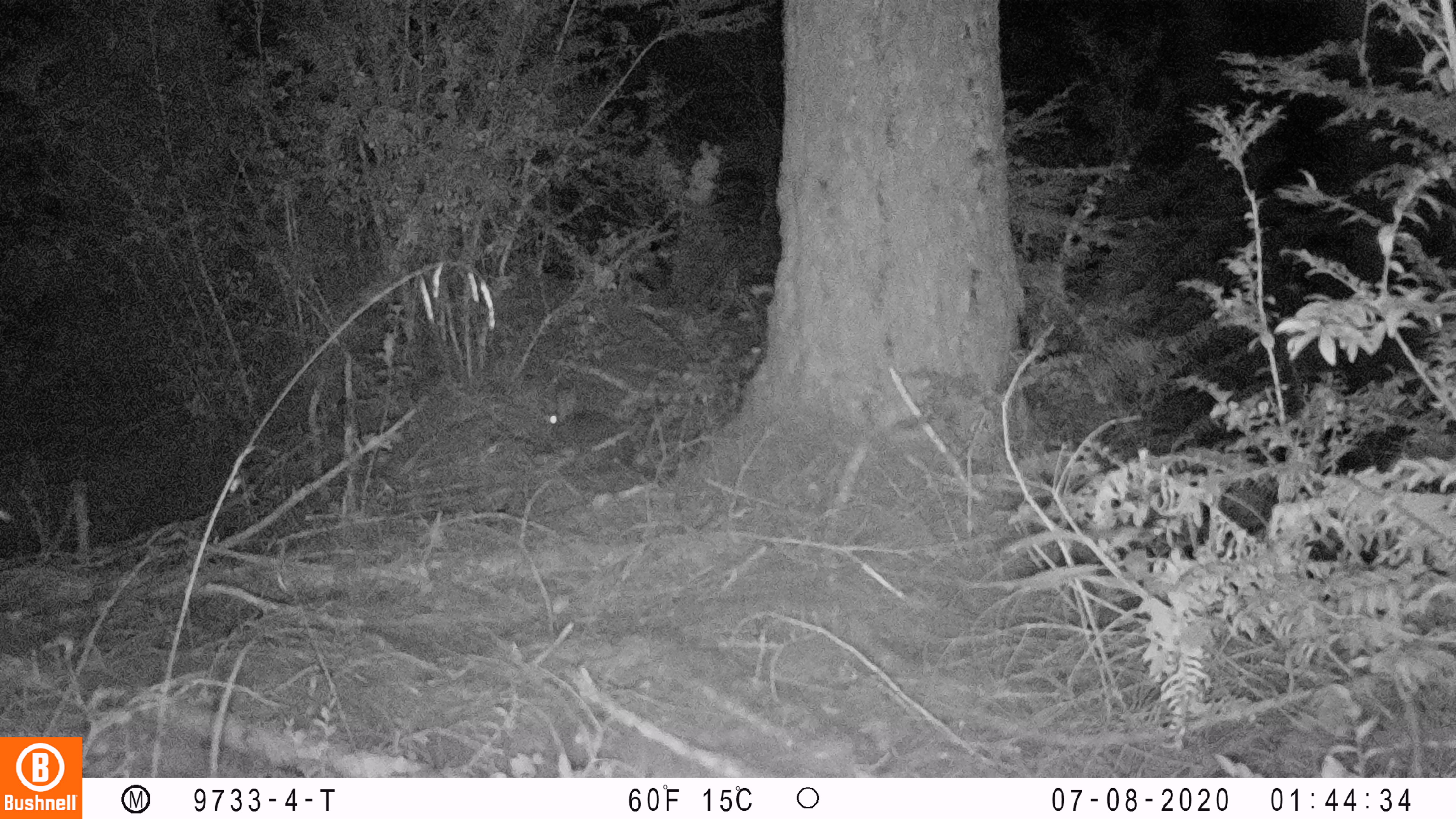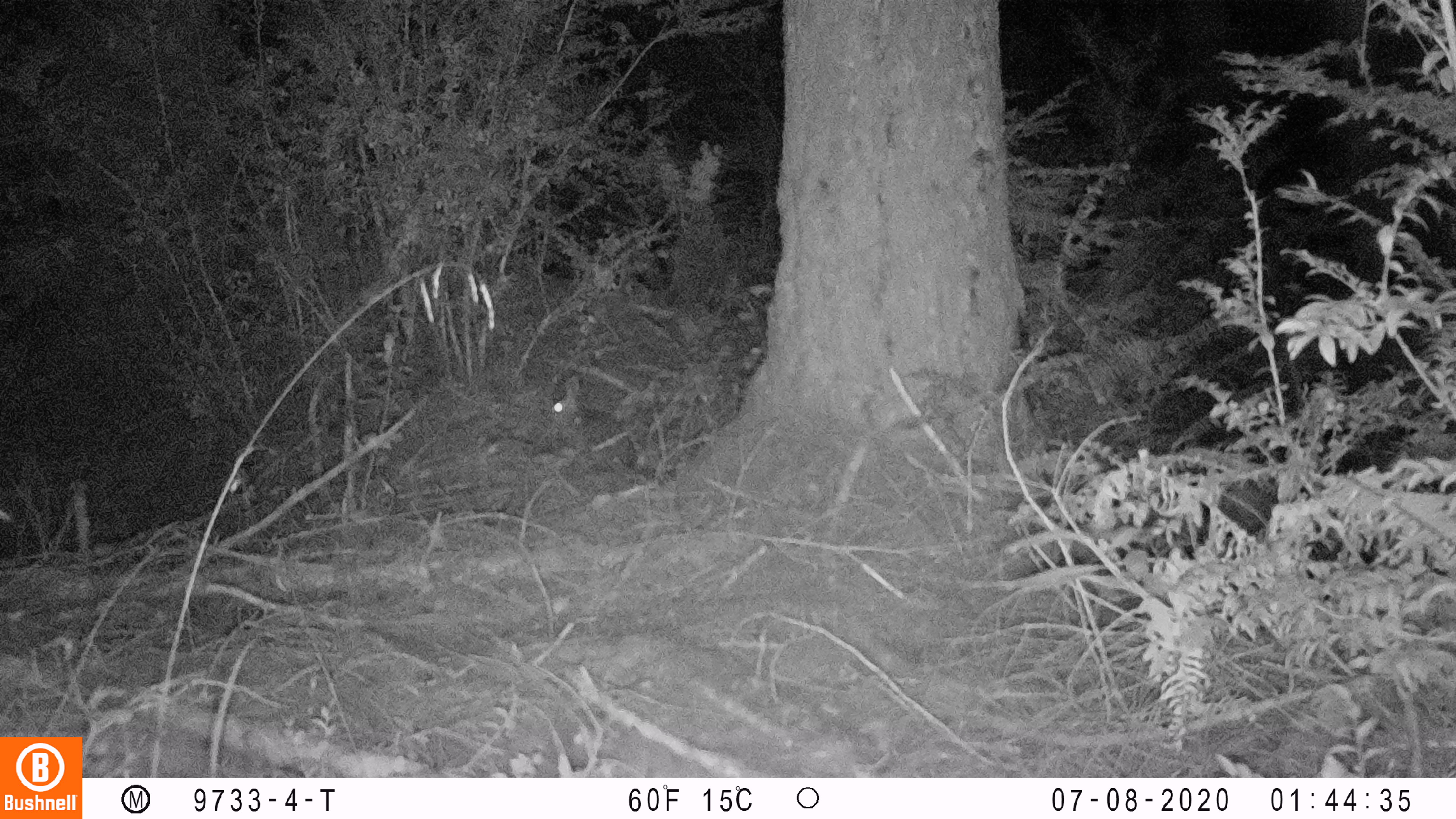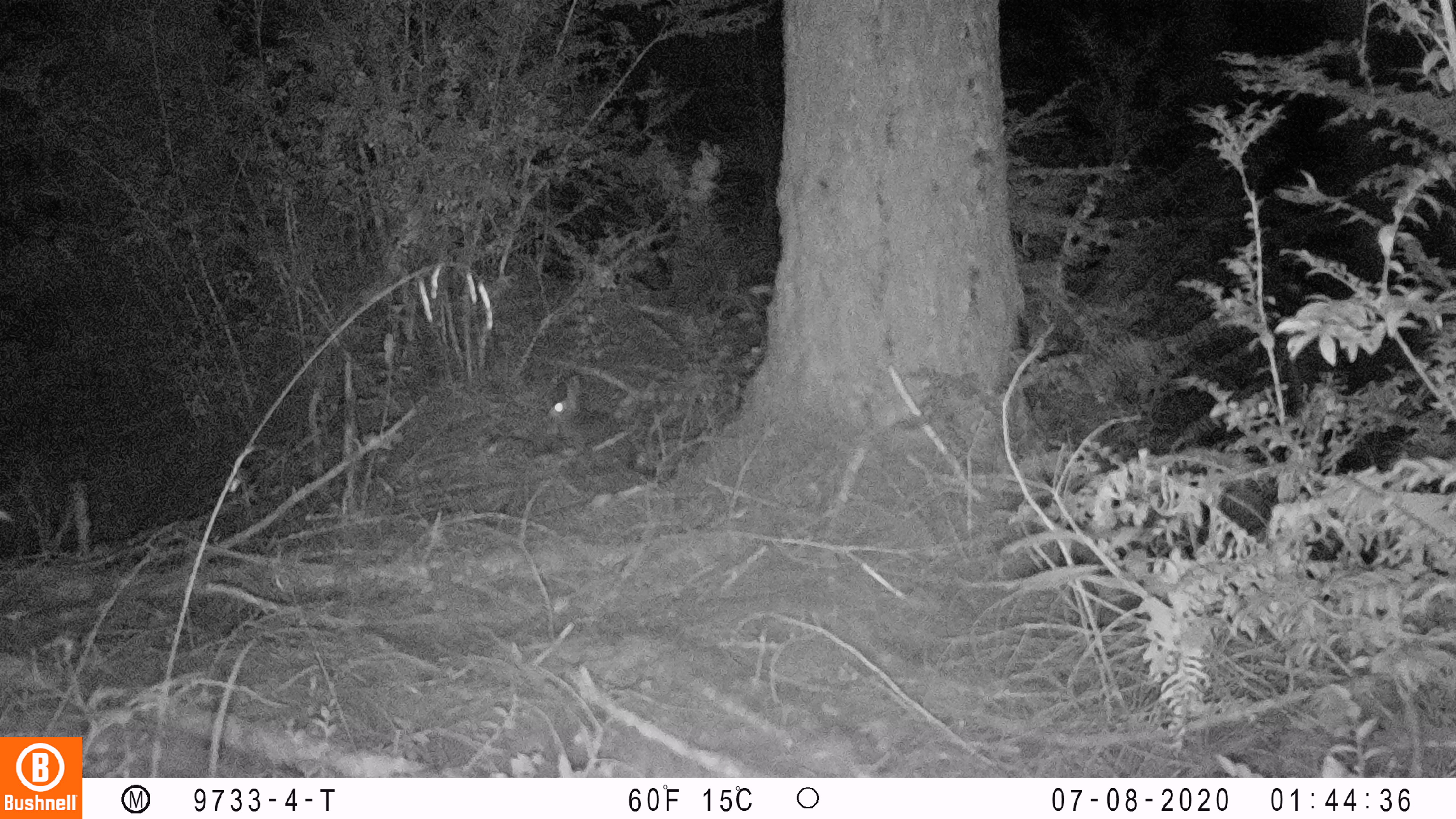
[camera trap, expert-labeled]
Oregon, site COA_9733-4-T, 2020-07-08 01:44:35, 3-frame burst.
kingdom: Animalia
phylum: Chordata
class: Mammalia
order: Lagomorpha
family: Leporidae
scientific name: Leporidae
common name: hares and rabbits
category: leporidae family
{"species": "leporidae family (hares and rabbits) (Leporidae)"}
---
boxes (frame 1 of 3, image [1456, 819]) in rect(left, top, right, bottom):
leporidae family: rect(543, 383, 636, 475)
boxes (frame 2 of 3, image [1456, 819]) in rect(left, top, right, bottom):
leporidae family: rect(552, 374, 636, 472)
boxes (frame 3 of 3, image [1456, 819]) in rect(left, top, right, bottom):
leporidae family: rect(548, 372, 633, 472)